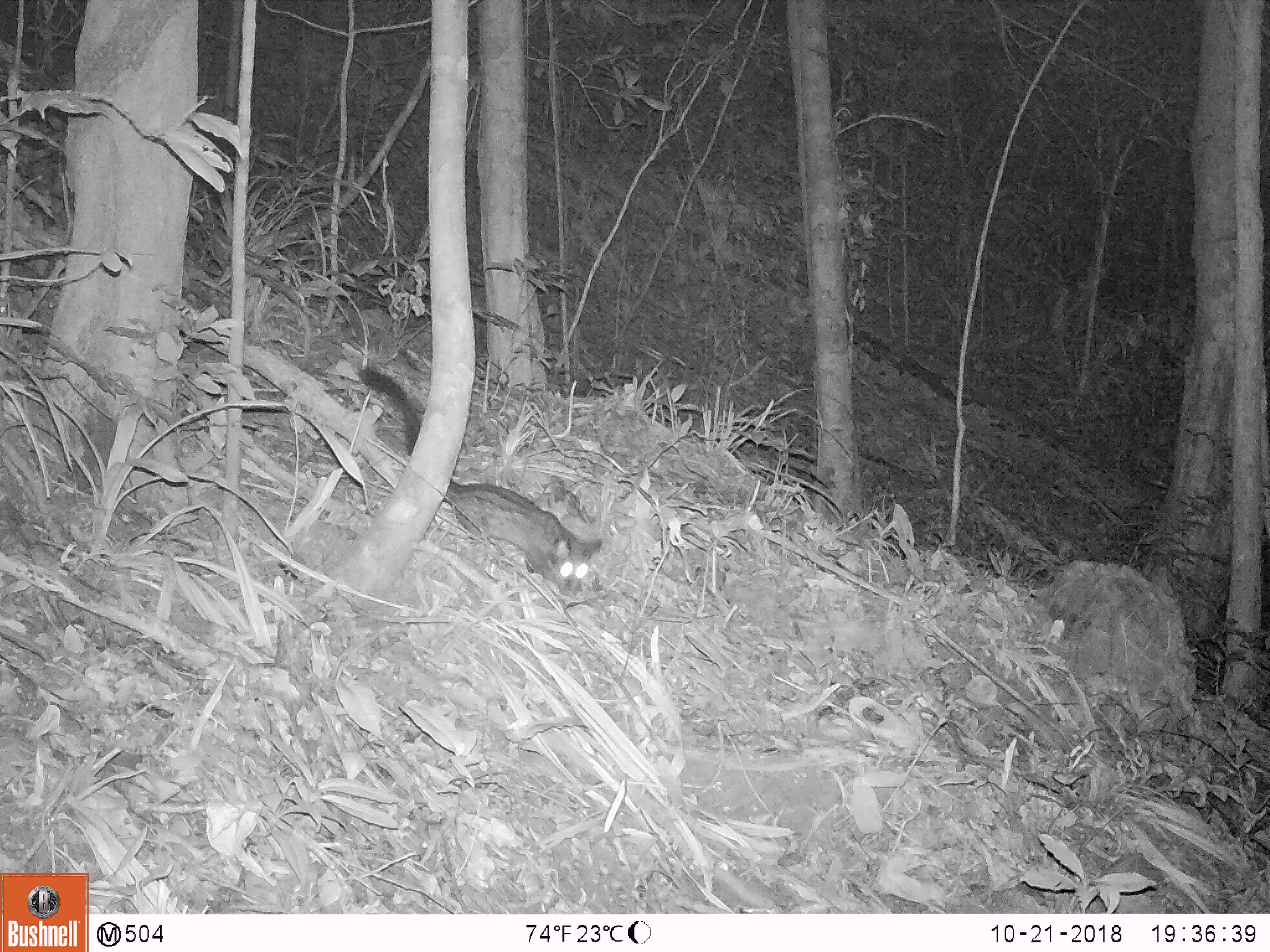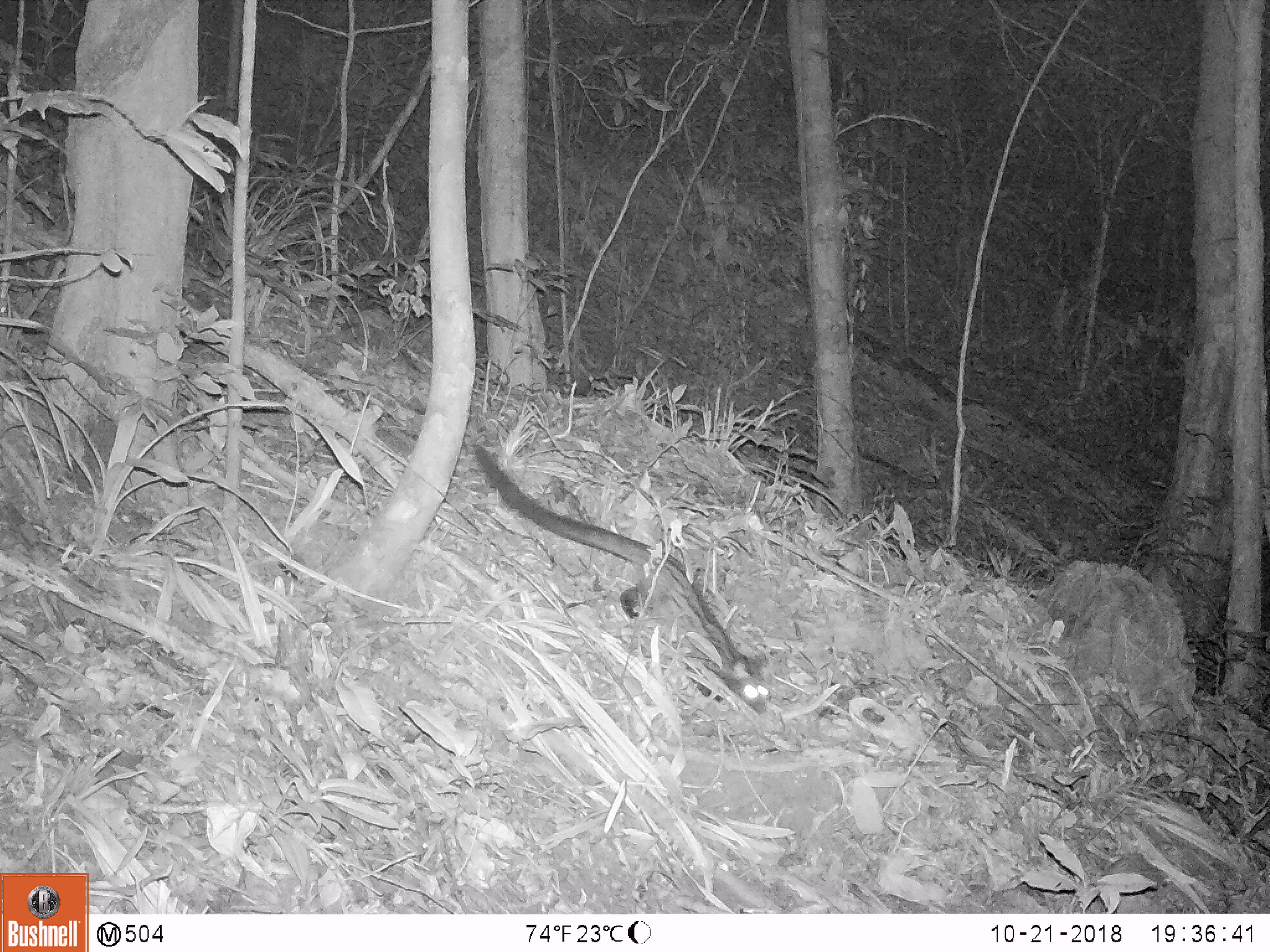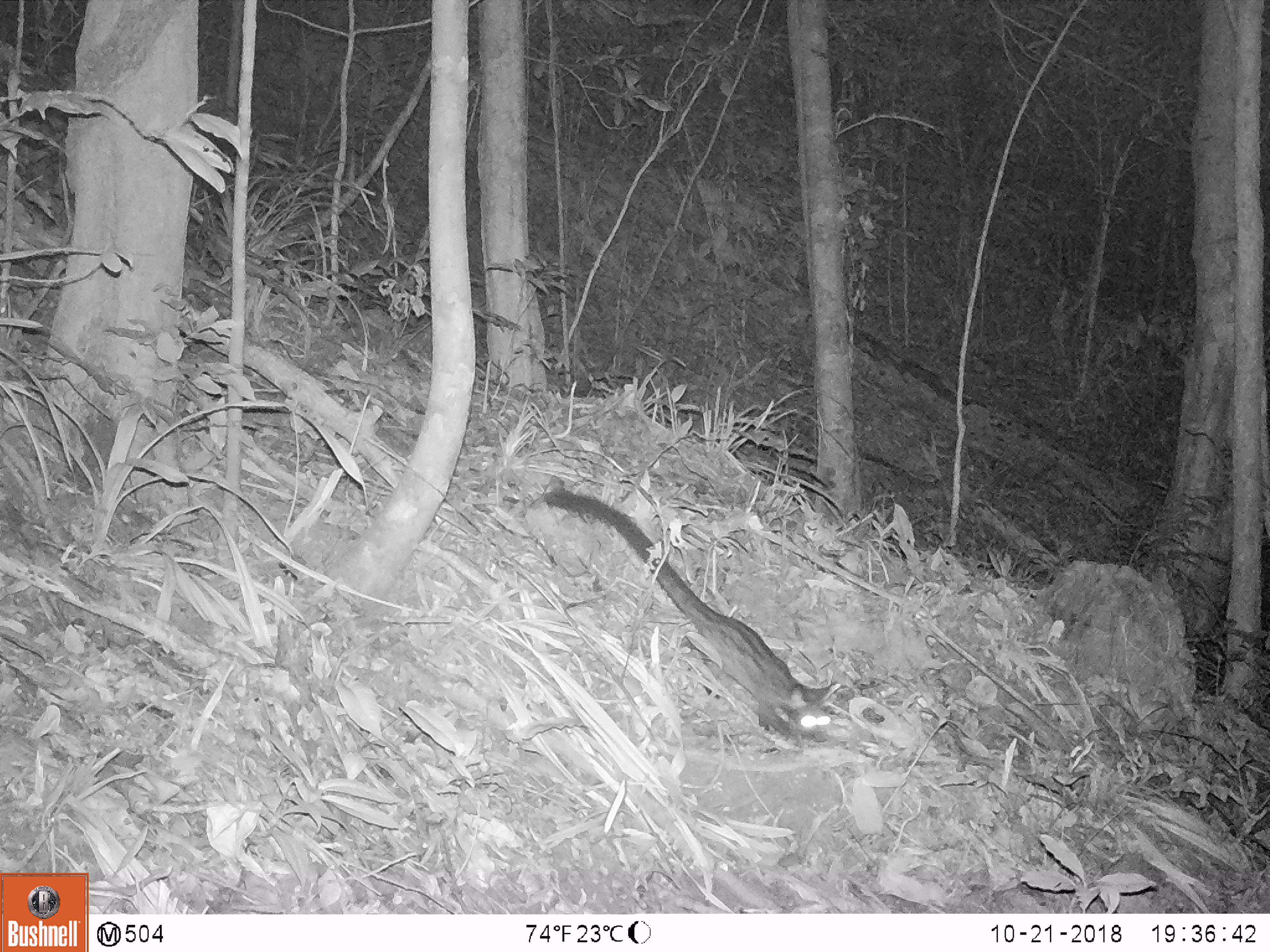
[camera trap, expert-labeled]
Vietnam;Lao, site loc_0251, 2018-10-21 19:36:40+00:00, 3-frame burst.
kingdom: Animalia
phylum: Chordata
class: Mammalia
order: Carnivora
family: Viverridae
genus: Paradoxurus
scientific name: Paradoxurus hermaphroditus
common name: common palm civet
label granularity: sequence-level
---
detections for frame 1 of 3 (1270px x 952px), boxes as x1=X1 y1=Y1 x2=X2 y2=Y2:
common palm civet: x1=358 y1=367 x2=604 y2=597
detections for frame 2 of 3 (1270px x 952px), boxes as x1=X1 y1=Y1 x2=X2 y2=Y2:
common palm civet: x1=469 y1=444 x2=773 y2=715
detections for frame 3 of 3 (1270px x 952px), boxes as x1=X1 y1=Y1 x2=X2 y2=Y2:
common palm civet: x1=530 y1=483 x2=841 y2=747